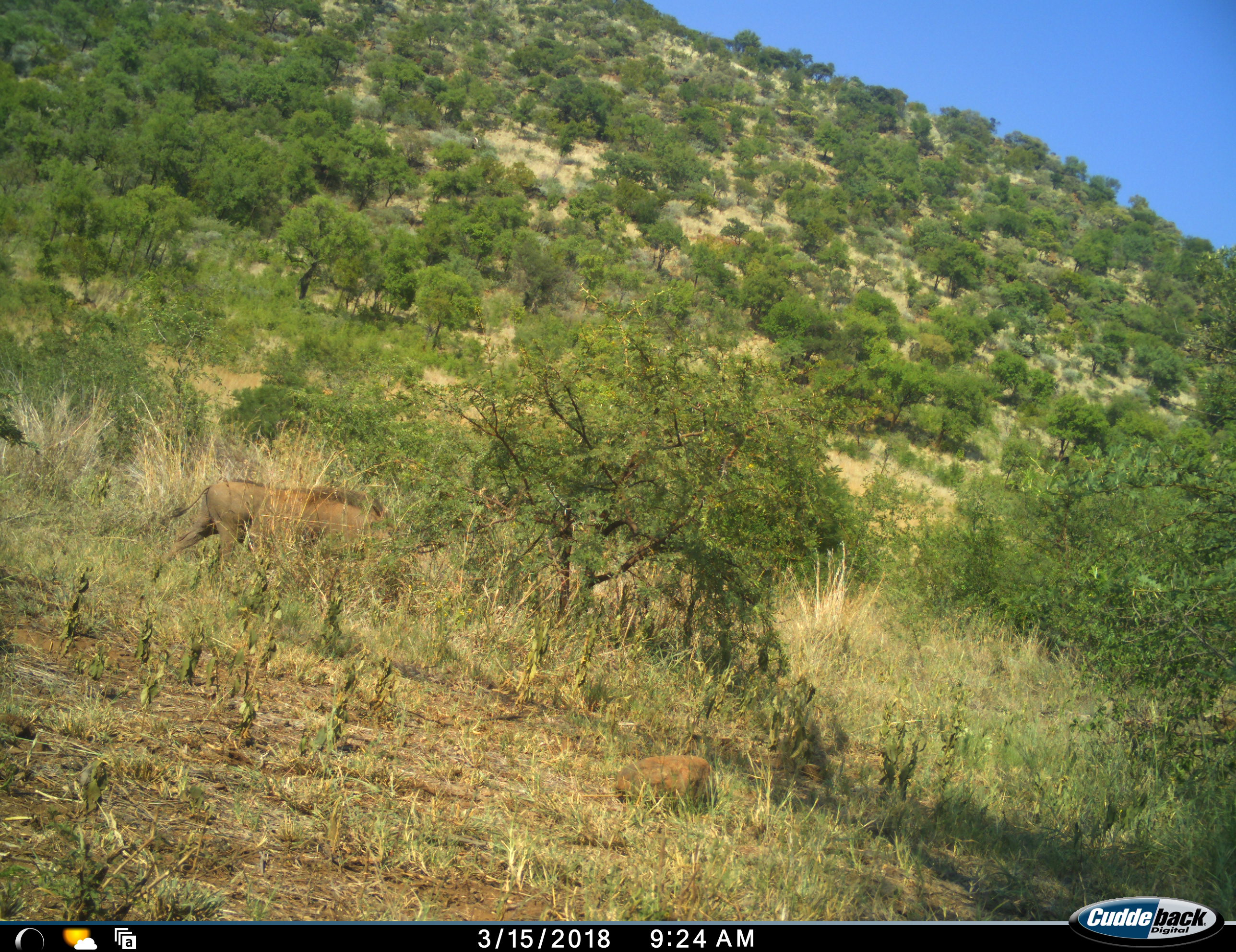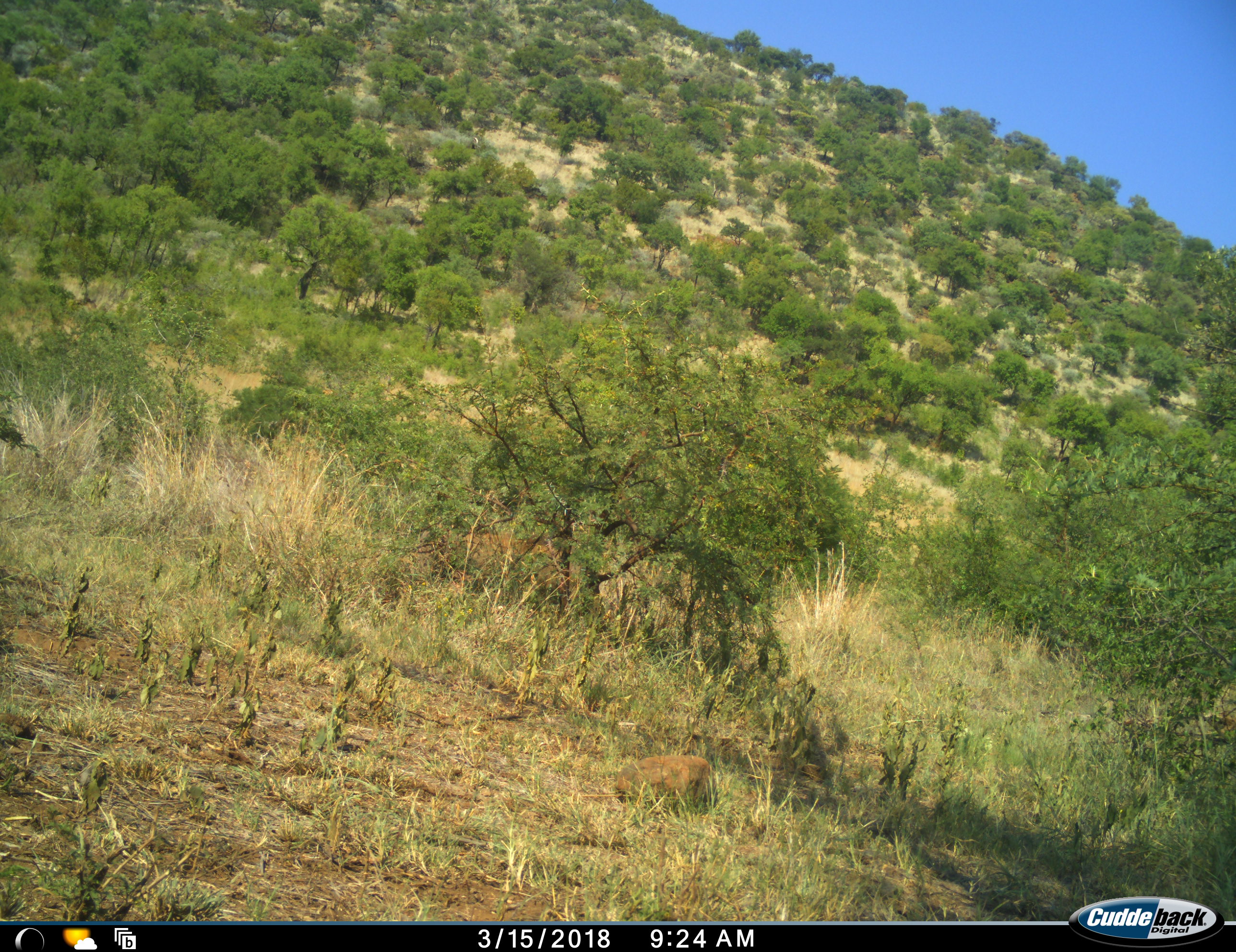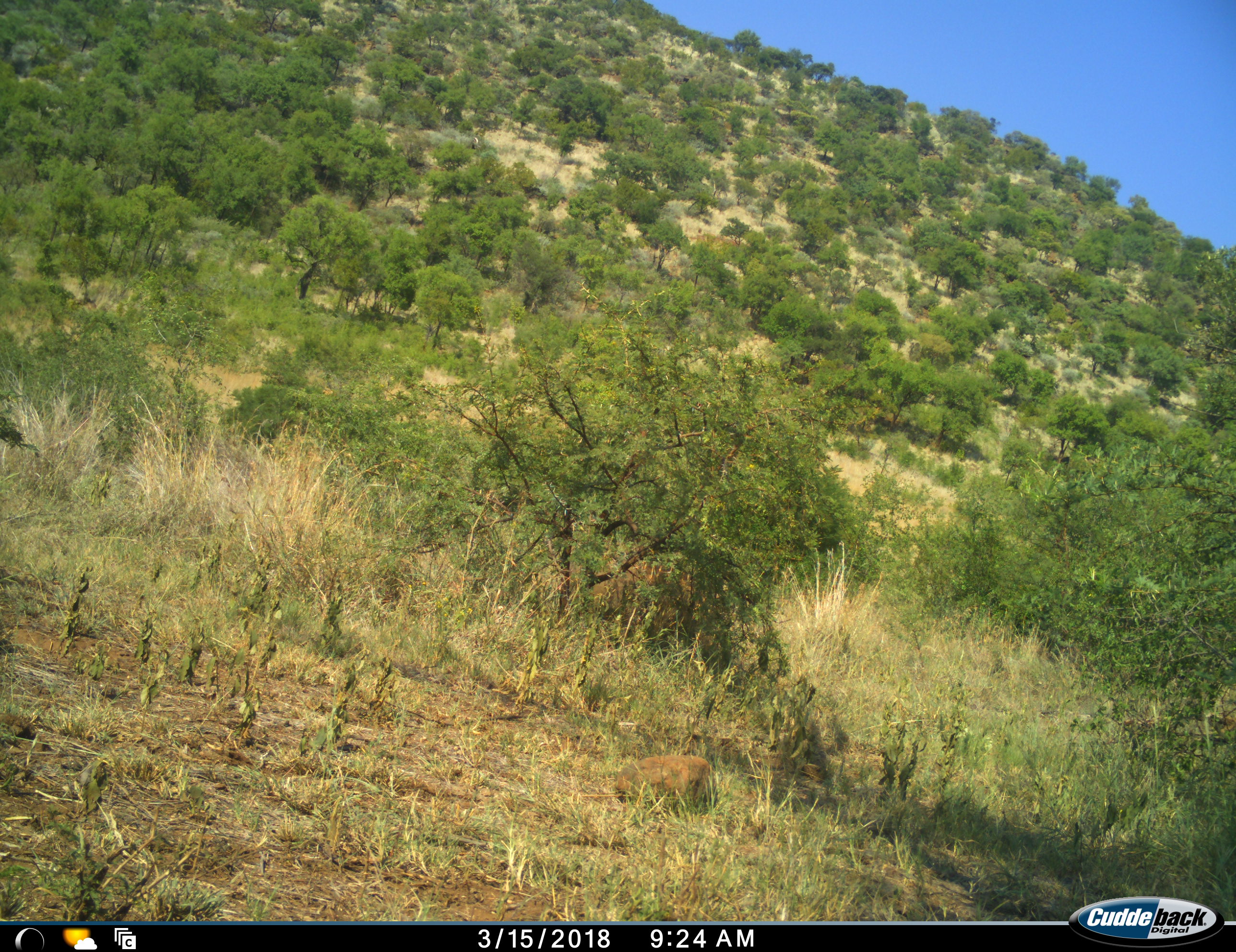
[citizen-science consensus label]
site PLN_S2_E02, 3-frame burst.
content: unidentified animal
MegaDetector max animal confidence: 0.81